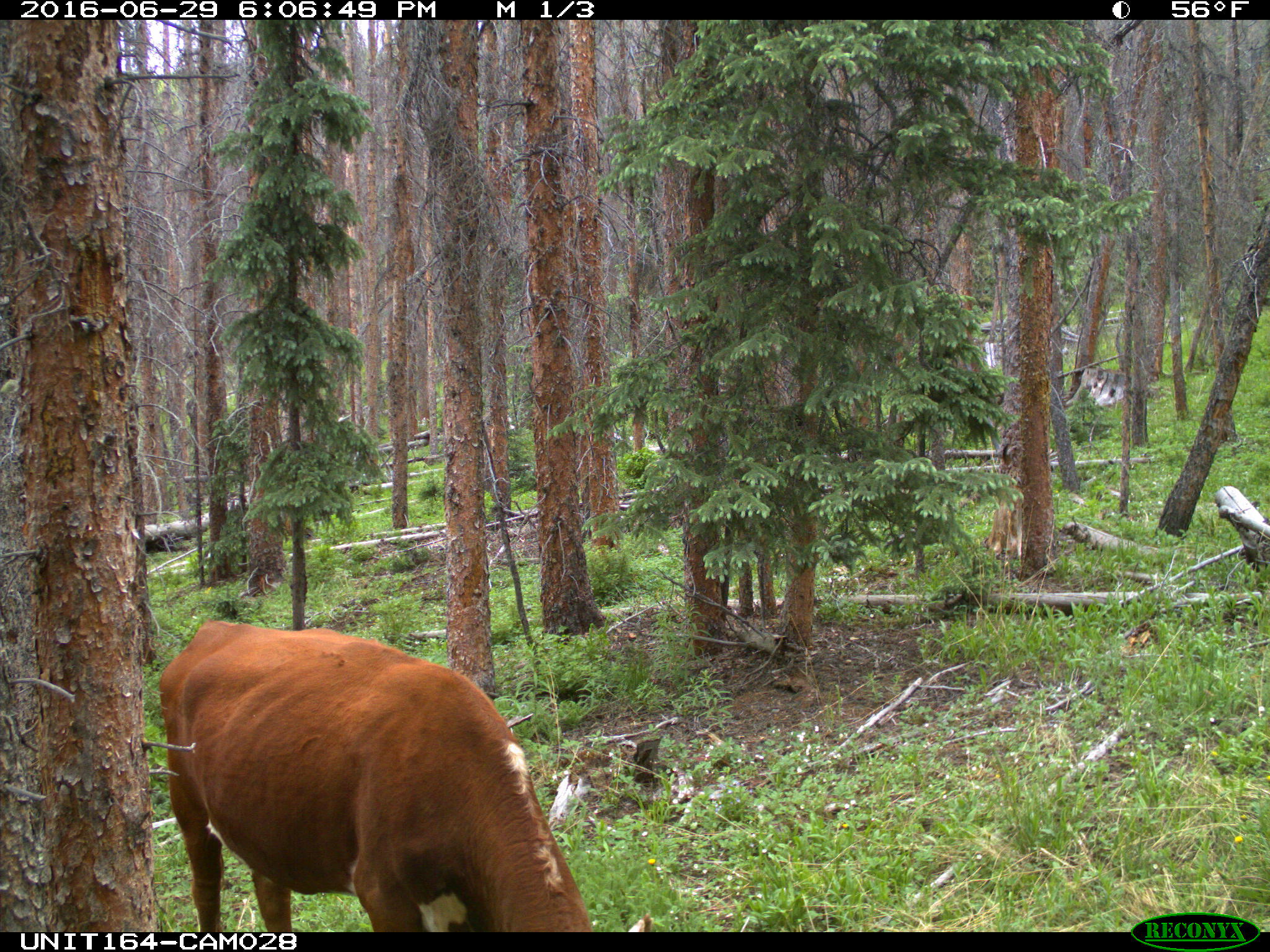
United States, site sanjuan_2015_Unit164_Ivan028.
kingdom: Animalia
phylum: Chordata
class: Mammalia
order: Artiodactyla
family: Bovidae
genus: Bos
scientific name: Bos taurus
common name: domestic cow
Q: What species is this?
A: Bos taurus (domestic cow).